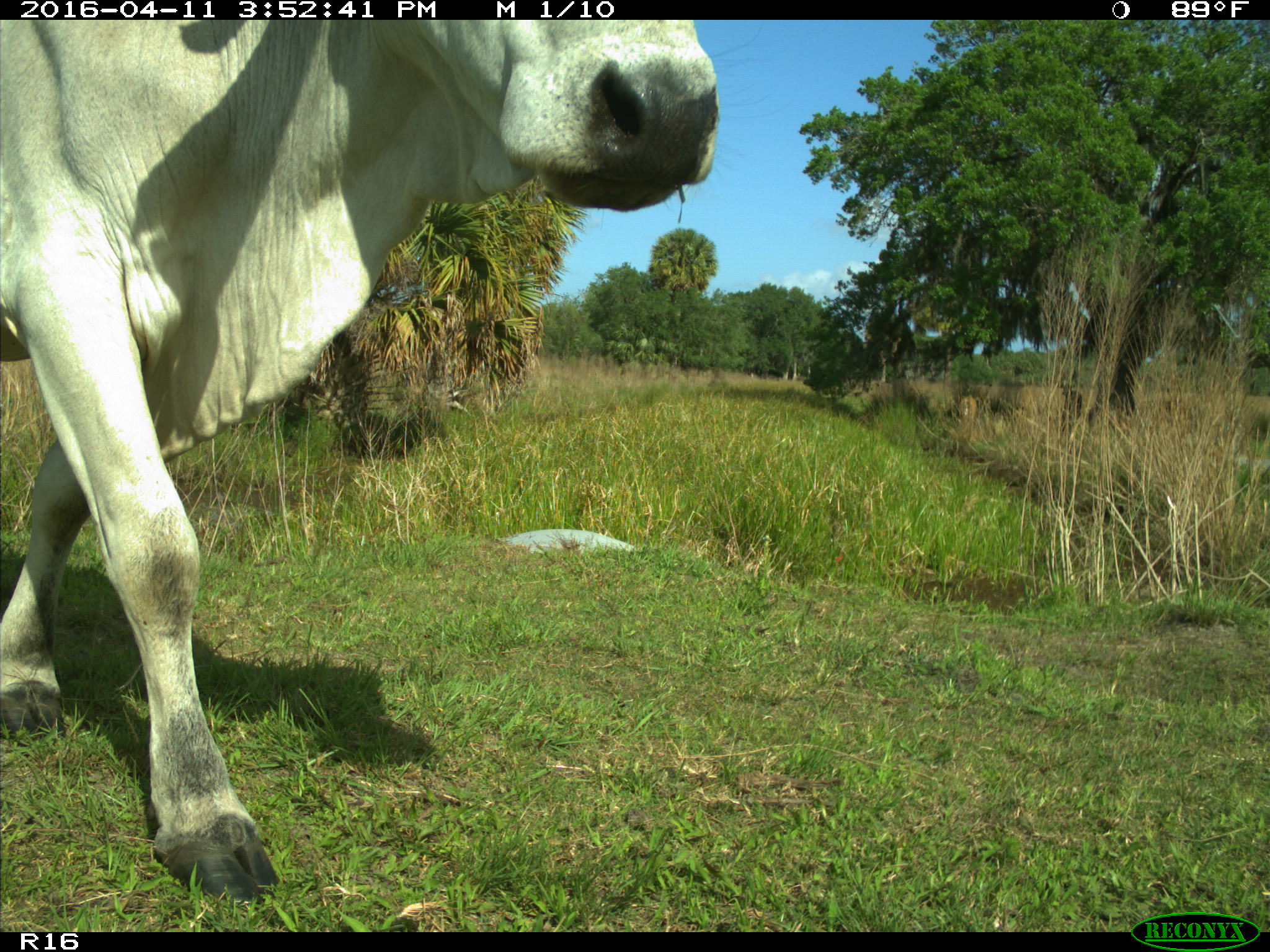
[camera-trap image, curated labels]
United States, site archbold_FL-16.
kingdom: Animalia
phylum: Chordata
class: Mammalia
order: Artiodactyla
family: Bovidae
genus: Bos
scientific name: Bos taurus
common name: domestic cow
Bos taurus (domestic cow).